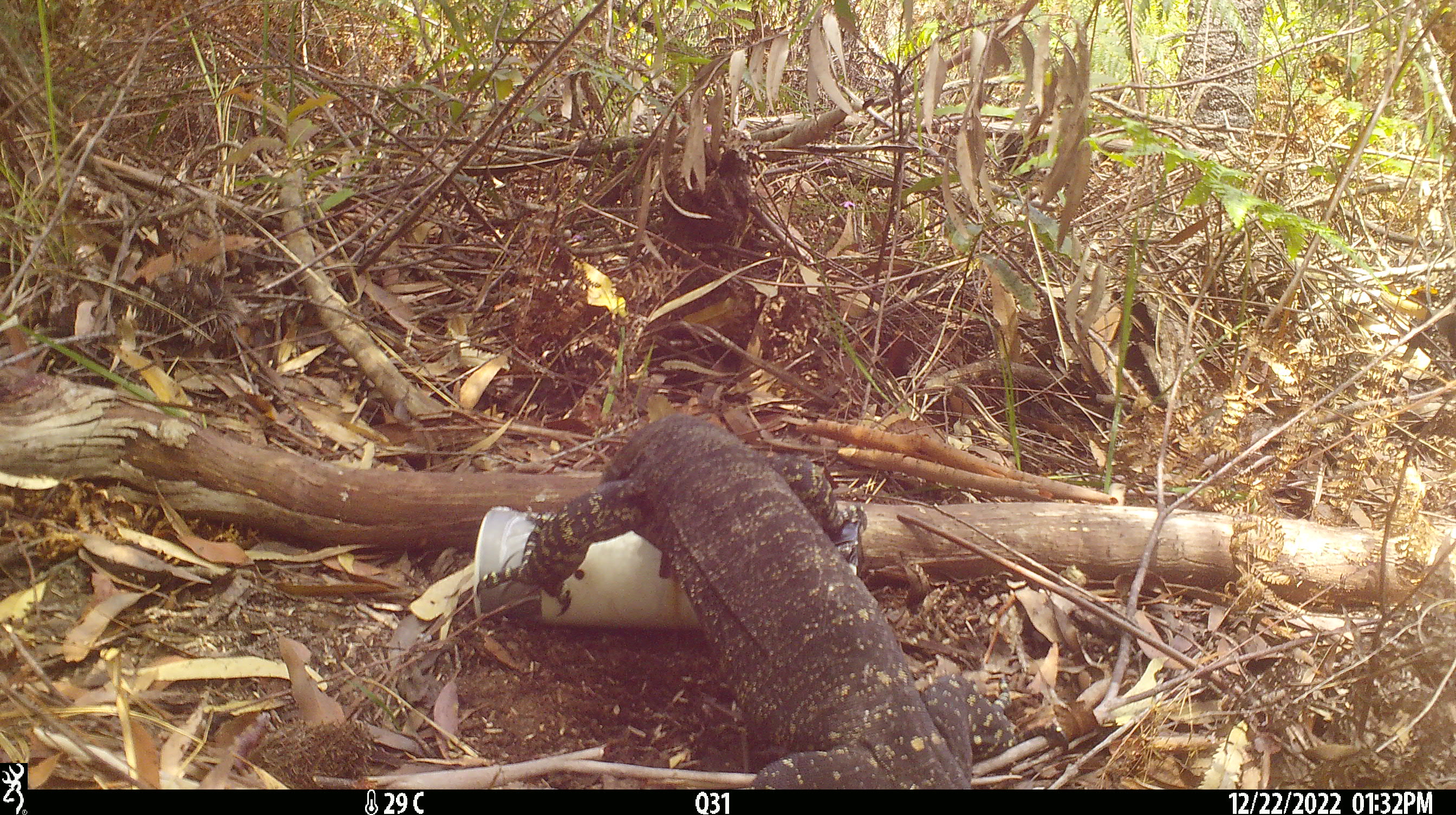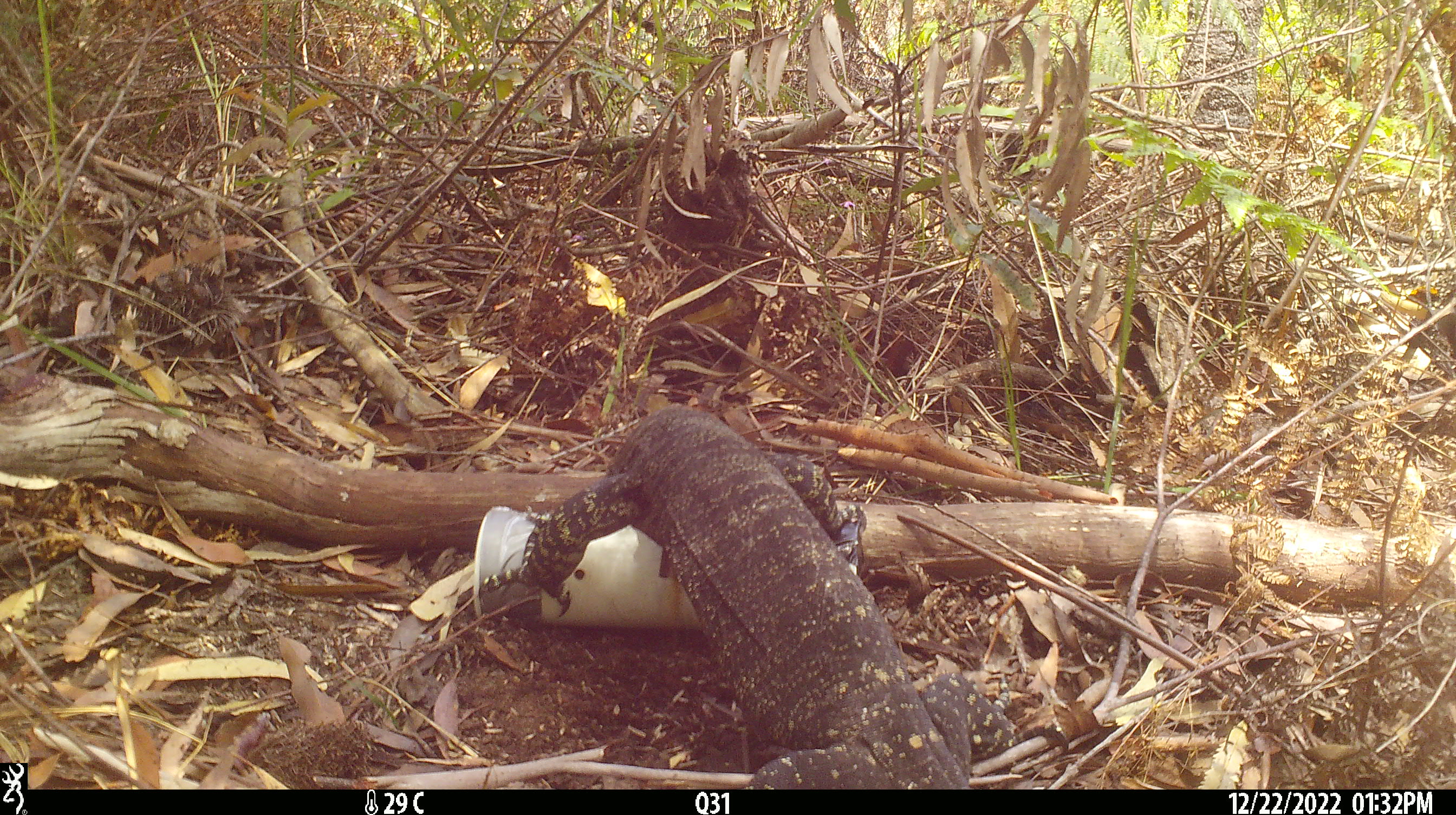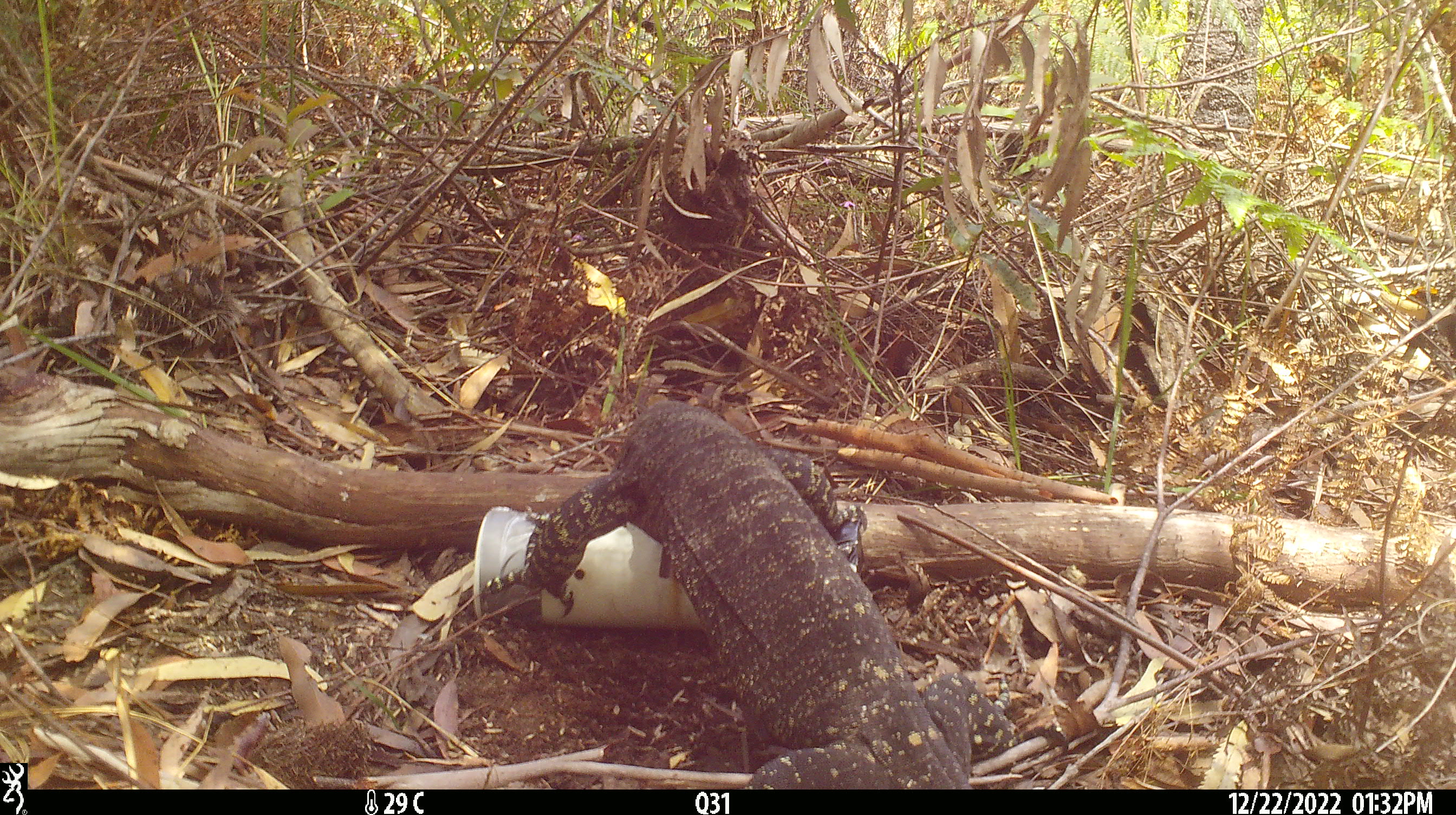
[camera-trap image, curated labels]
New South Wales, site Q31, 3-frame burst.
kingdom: Animalia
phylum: Chordata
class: Reptilia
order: Squamata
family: Varanidae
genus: Varanus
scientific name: Varanus varius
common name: lace monitor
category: goanna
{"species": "goanna (lace monitor) (Varanus varius)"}